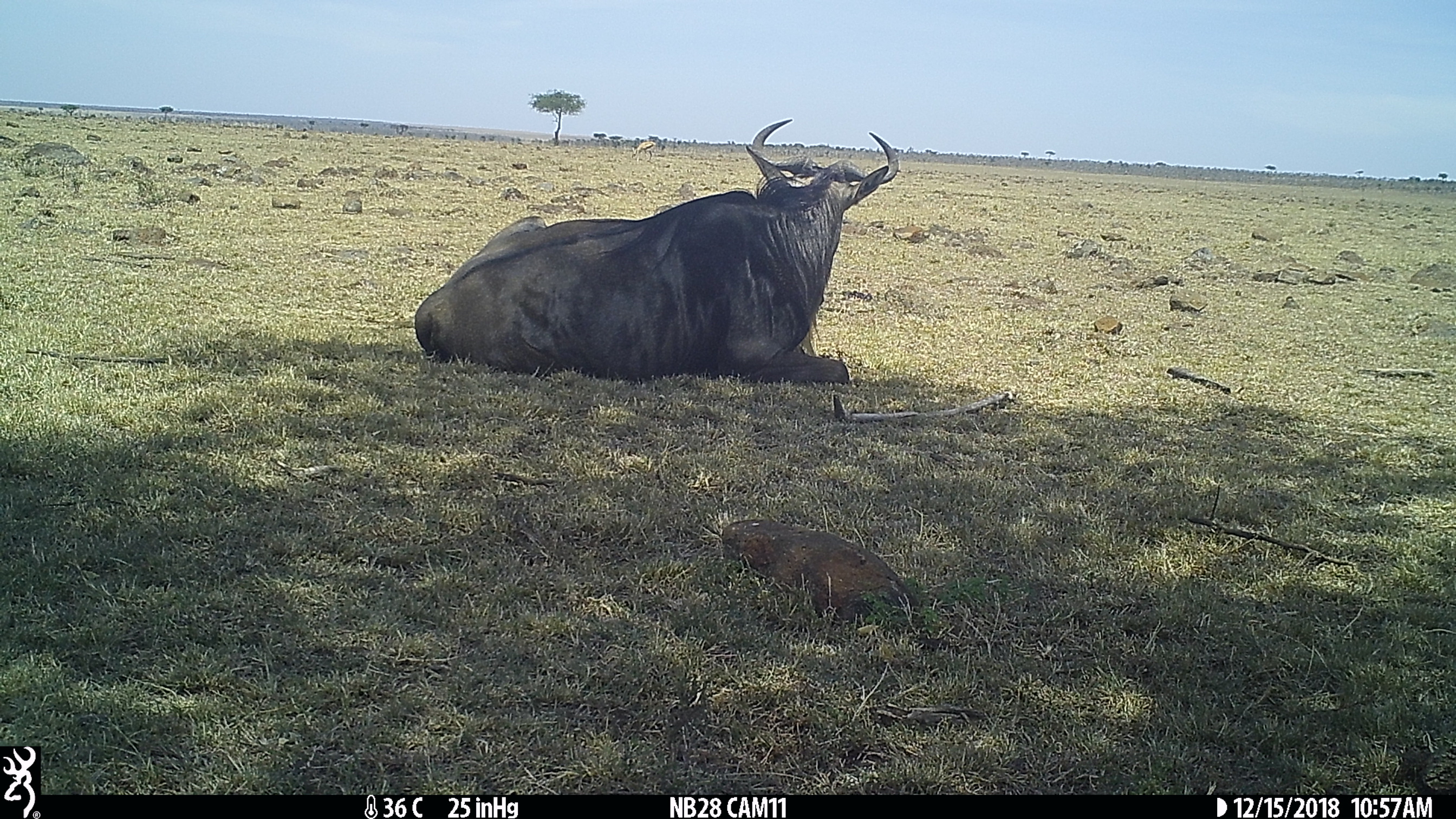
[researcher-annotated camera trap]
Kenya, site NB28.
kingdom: Animalia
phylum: Chordata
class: Mammalia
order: Artiodactyla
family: Bovidae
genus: Eudorcas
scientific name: Eudorcas thomsonii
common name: thomon's gazelle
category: gazelle thomsons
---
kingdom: Animalia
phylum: Chordata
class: Mammalia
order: Artiodactyla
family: Bovidae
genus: Connochaetes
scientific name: Connochaetes taurinus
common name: blue wildebeest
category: wildebeest